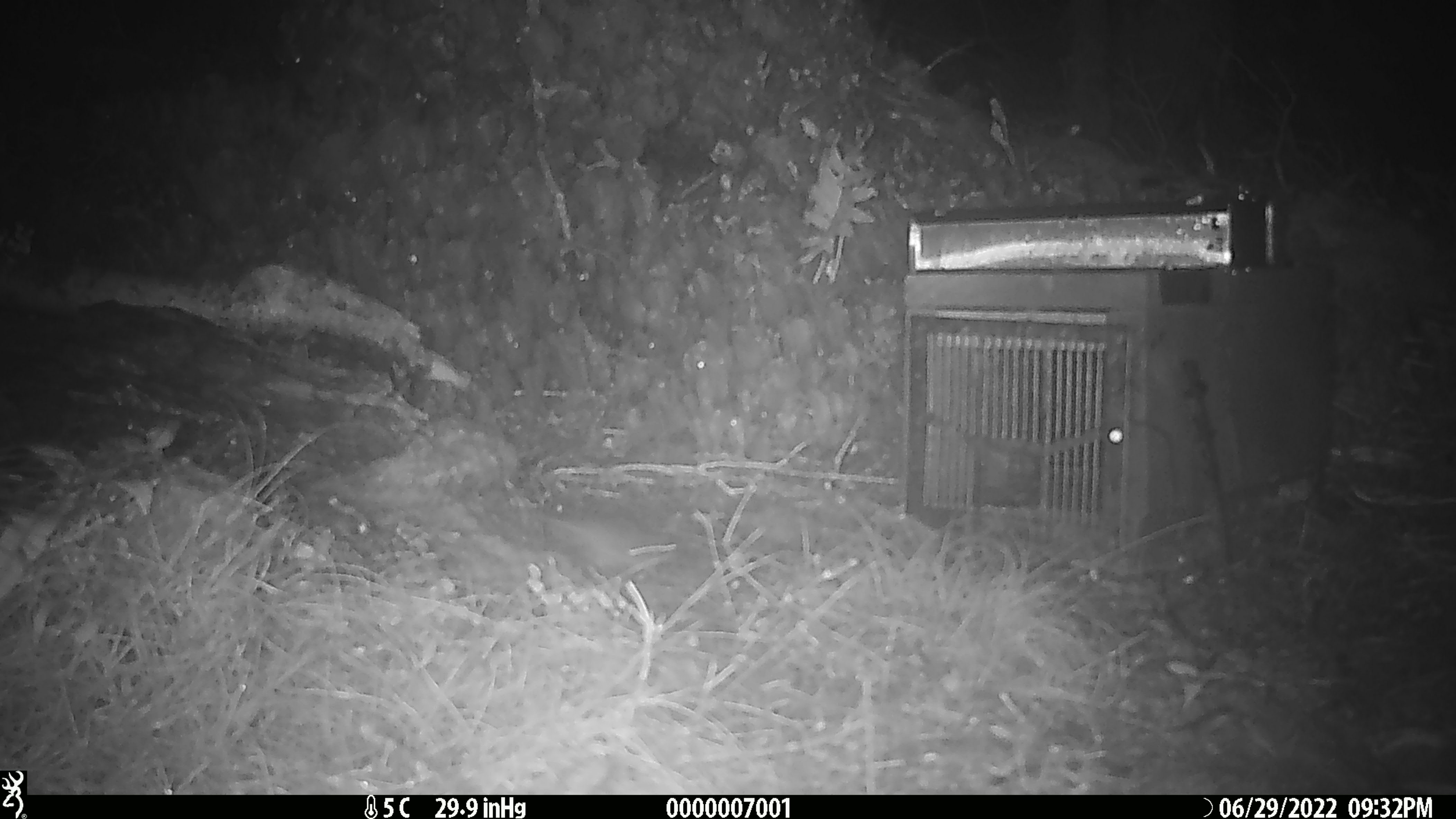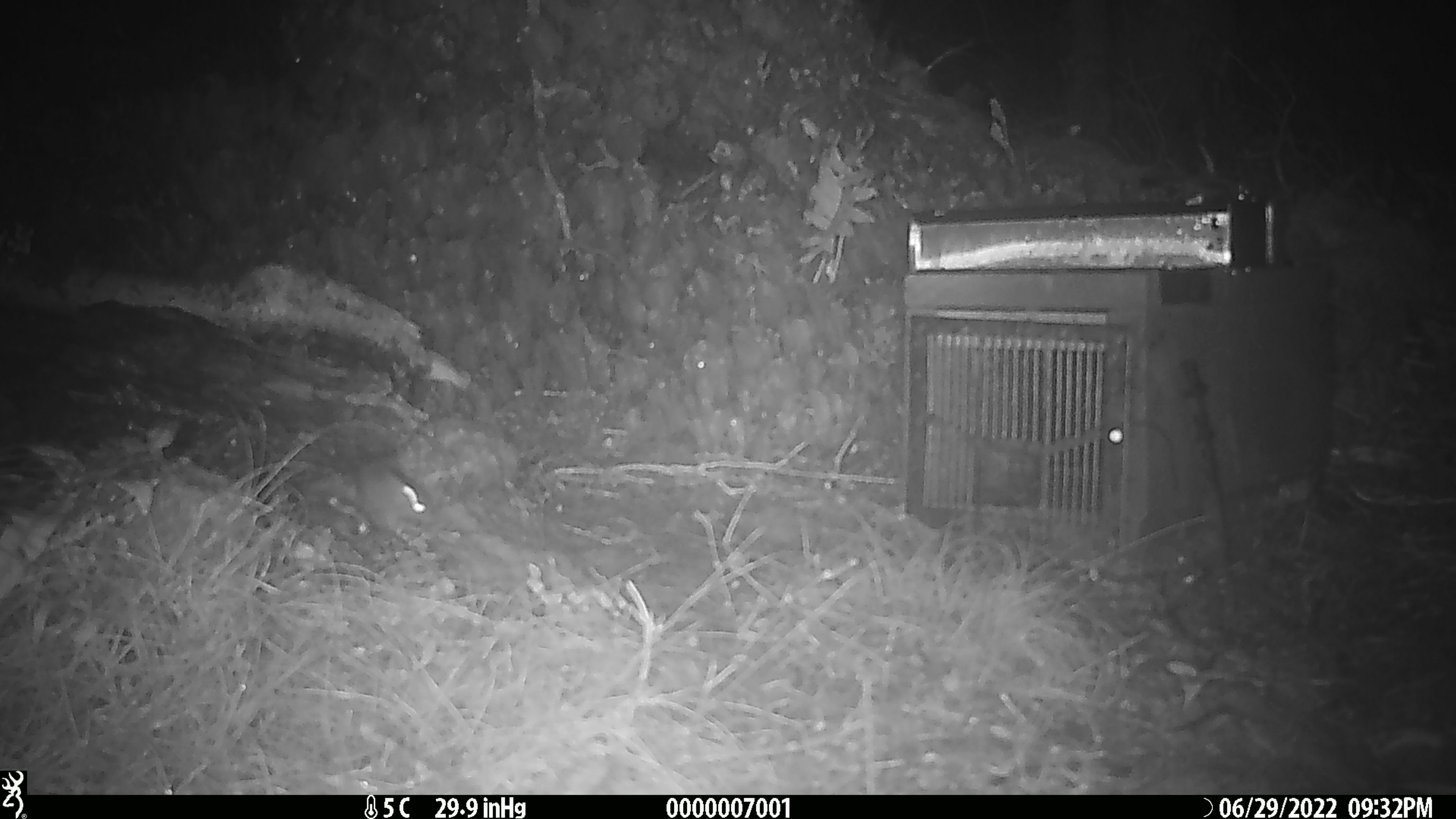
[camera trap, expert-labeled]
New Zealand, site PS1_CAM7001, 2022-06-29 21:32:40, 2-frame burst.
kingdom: Animalia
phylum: Chordata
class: Mammalia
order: Rodentia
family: Muridae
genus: Mus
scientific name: Mus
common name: mouse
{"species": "mouse (Mus)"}